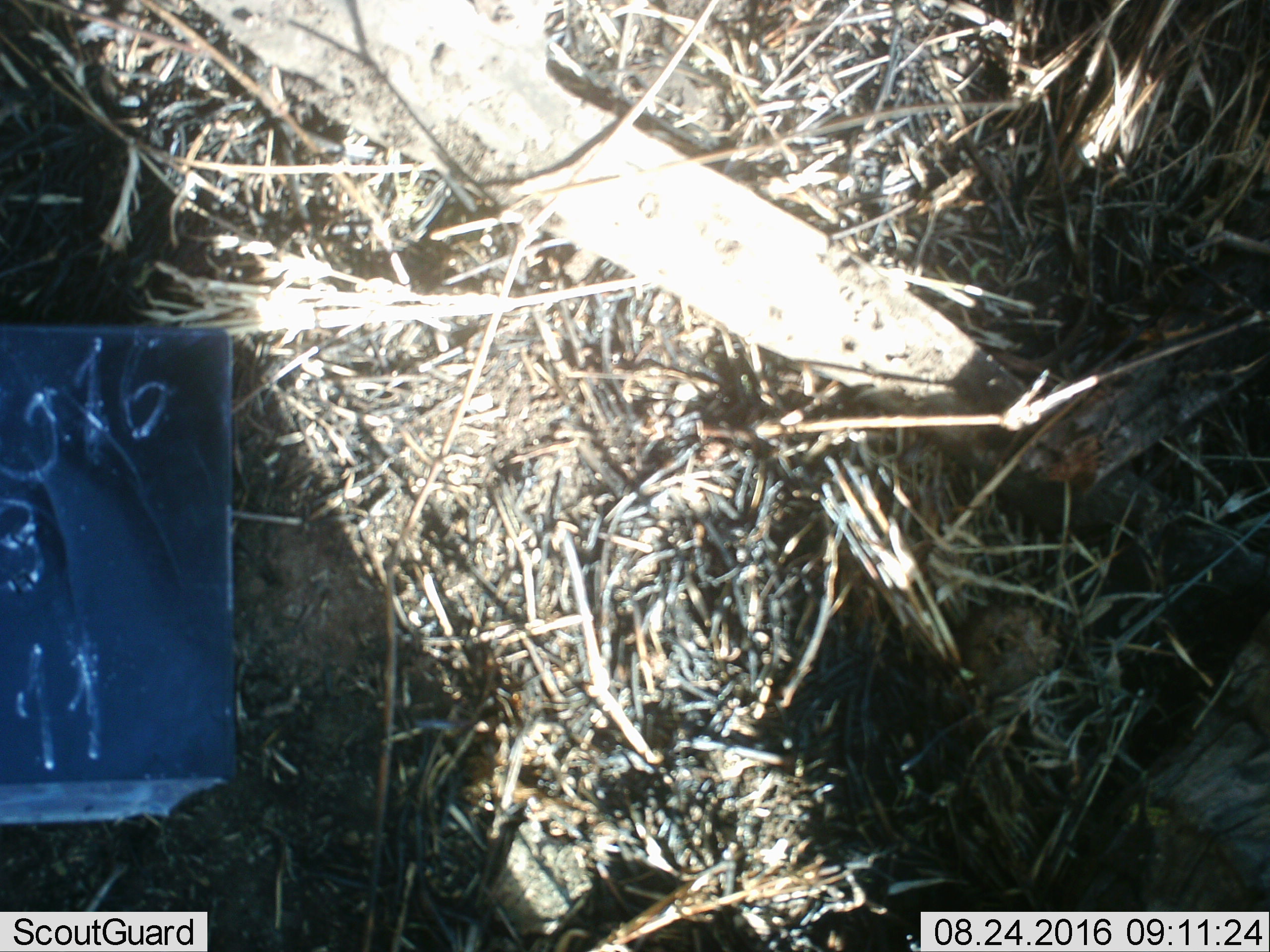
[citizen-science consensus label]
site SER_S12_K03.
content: unidentified animal